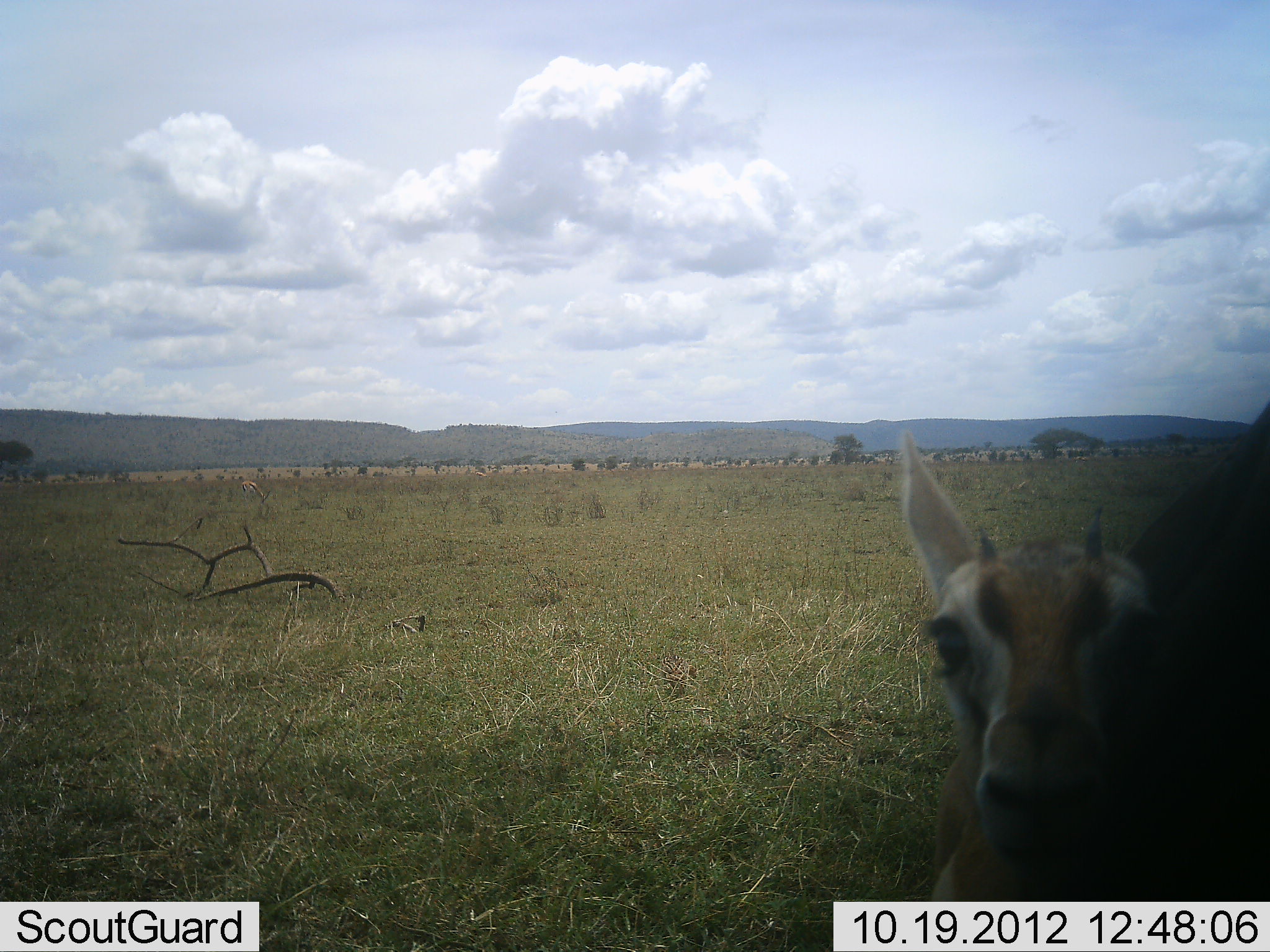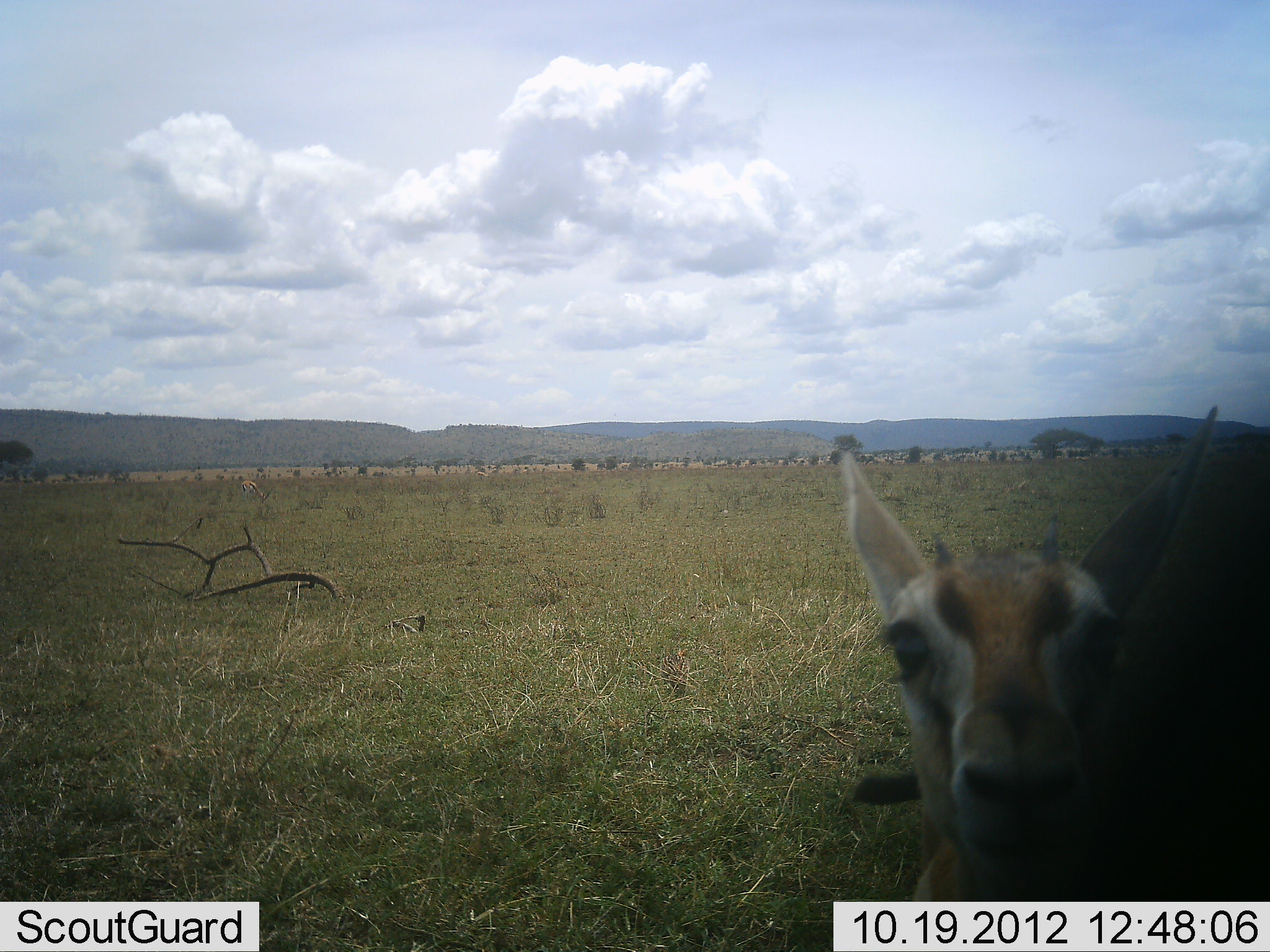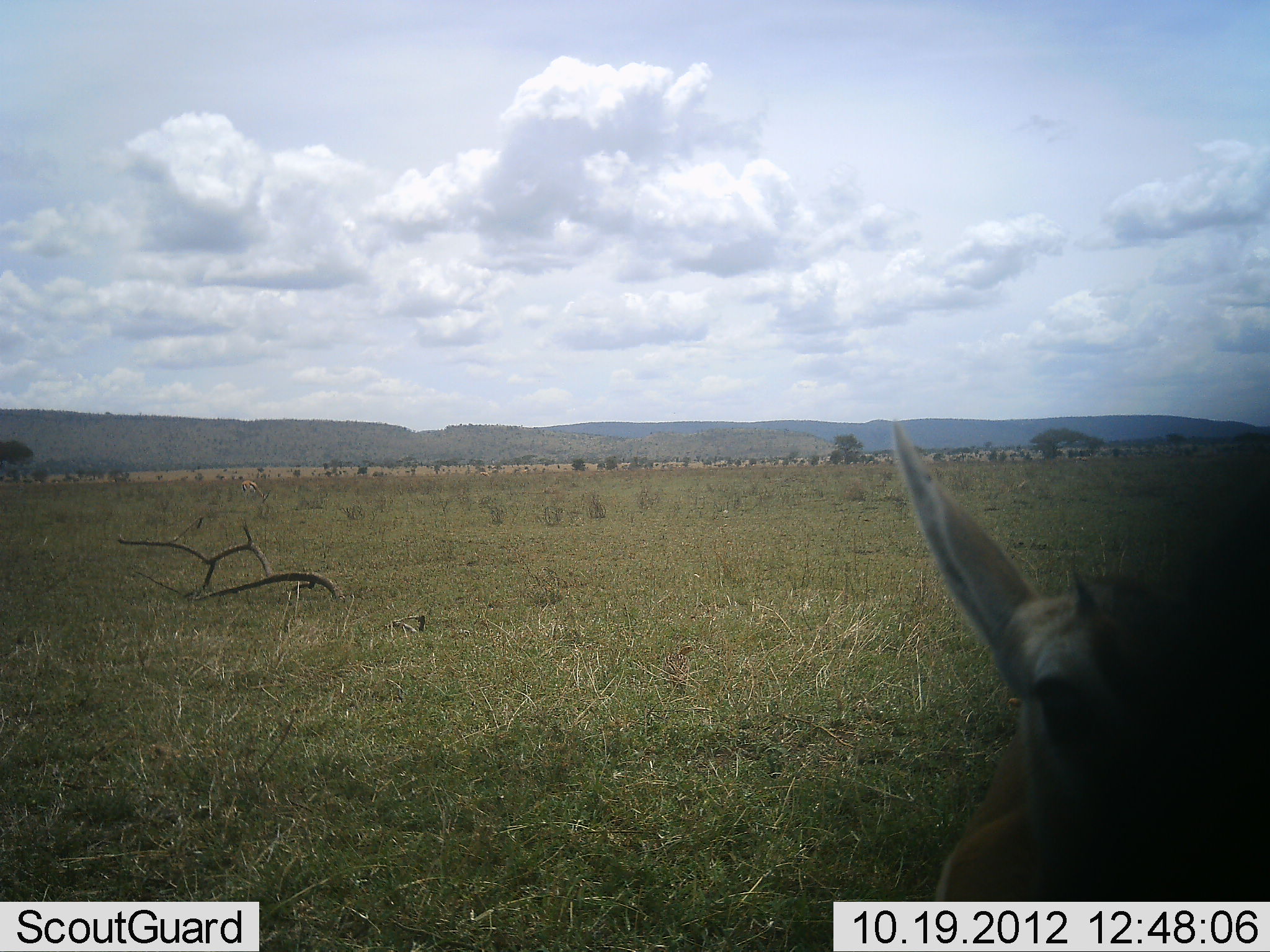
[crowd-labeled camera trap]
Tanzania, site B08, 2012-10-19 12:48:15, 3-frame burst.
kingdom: Animalia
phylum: Chordata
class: Mammalia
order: Artiodactyla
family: Bovidae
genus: Eudorcas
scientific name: Eudorcas thomsonii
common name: thomson's gazelle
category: gazellethomsons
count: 1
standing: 90%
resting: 0%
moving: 10%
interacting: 10%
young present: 0%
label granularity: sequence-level